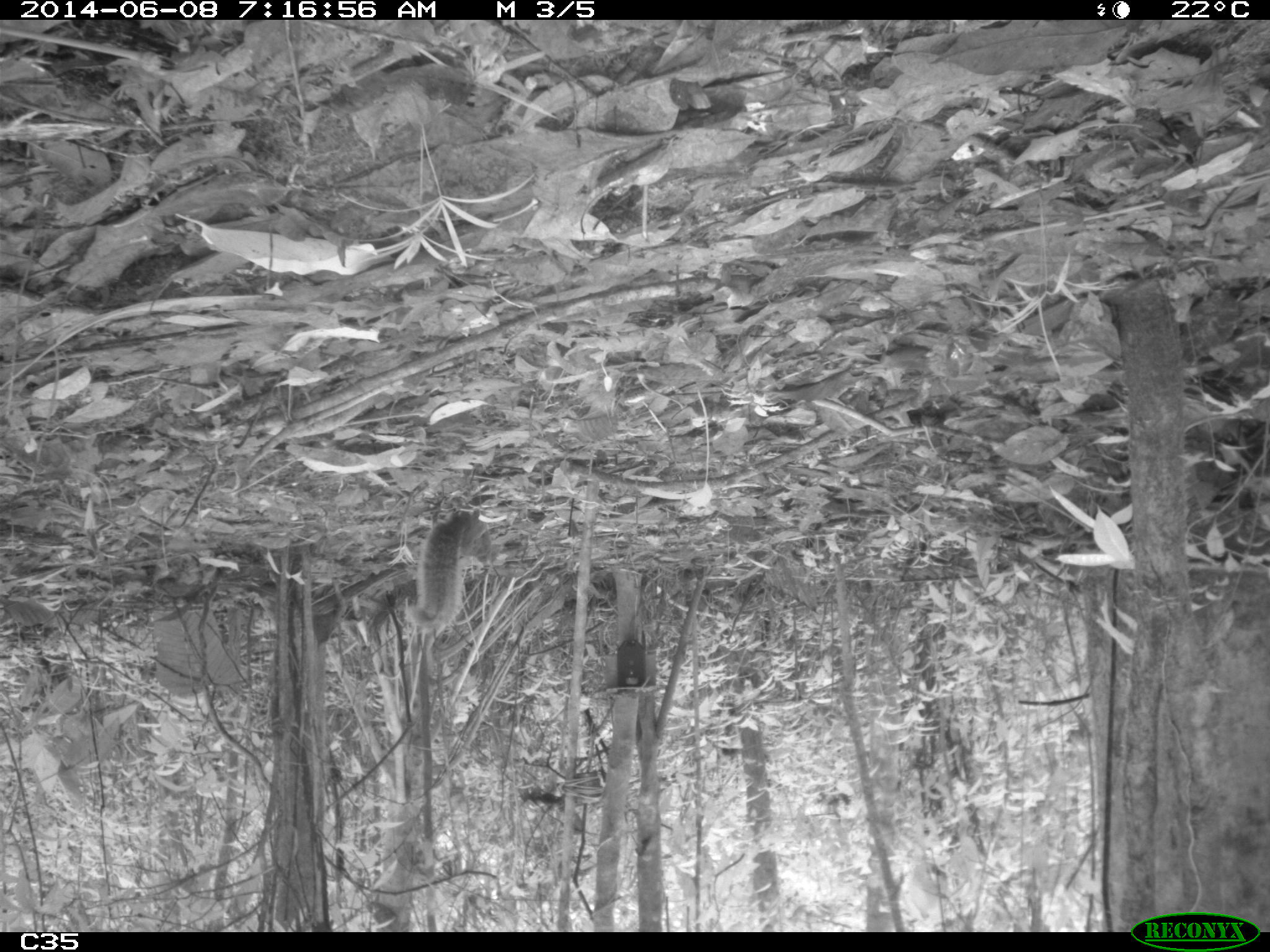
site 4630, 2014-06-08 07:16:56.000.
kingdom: Animalia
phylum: Chordata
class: Mammalia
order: Rodentia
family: Sciuridae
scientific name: Sciuridae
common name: squirrels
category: unknown squirrel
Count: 1.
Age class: adult.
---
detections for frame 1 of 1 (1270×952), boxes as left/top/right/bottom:
unknown squirrel: 401/501/499/633